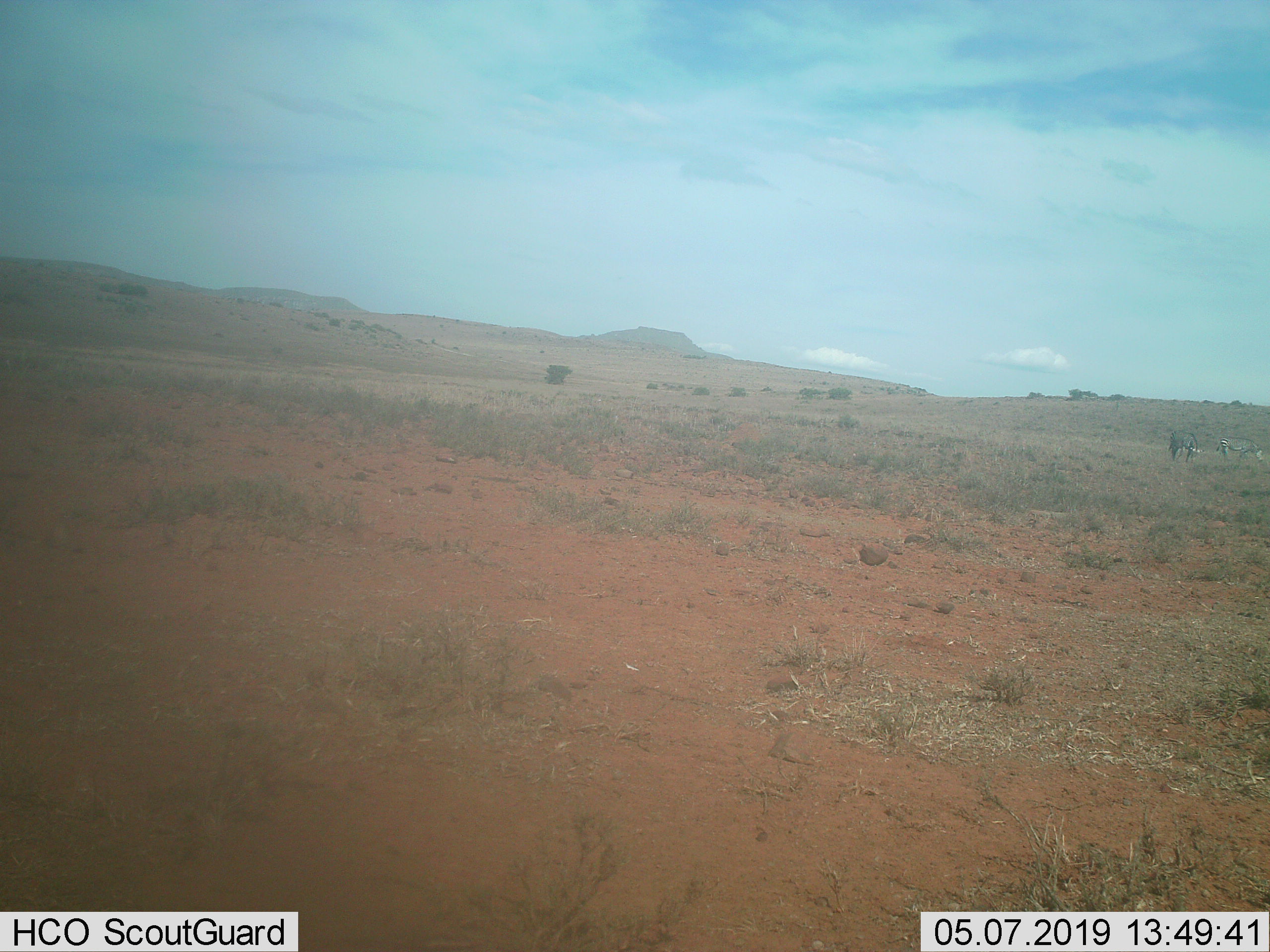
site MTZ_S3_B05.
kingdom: Animalia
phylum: Chordata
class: Mammalia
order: Perissodactyla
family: Equidae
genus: Equus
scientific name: Equus zebra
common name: mountain zebra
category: zebramountain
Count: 2.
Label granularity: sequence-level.